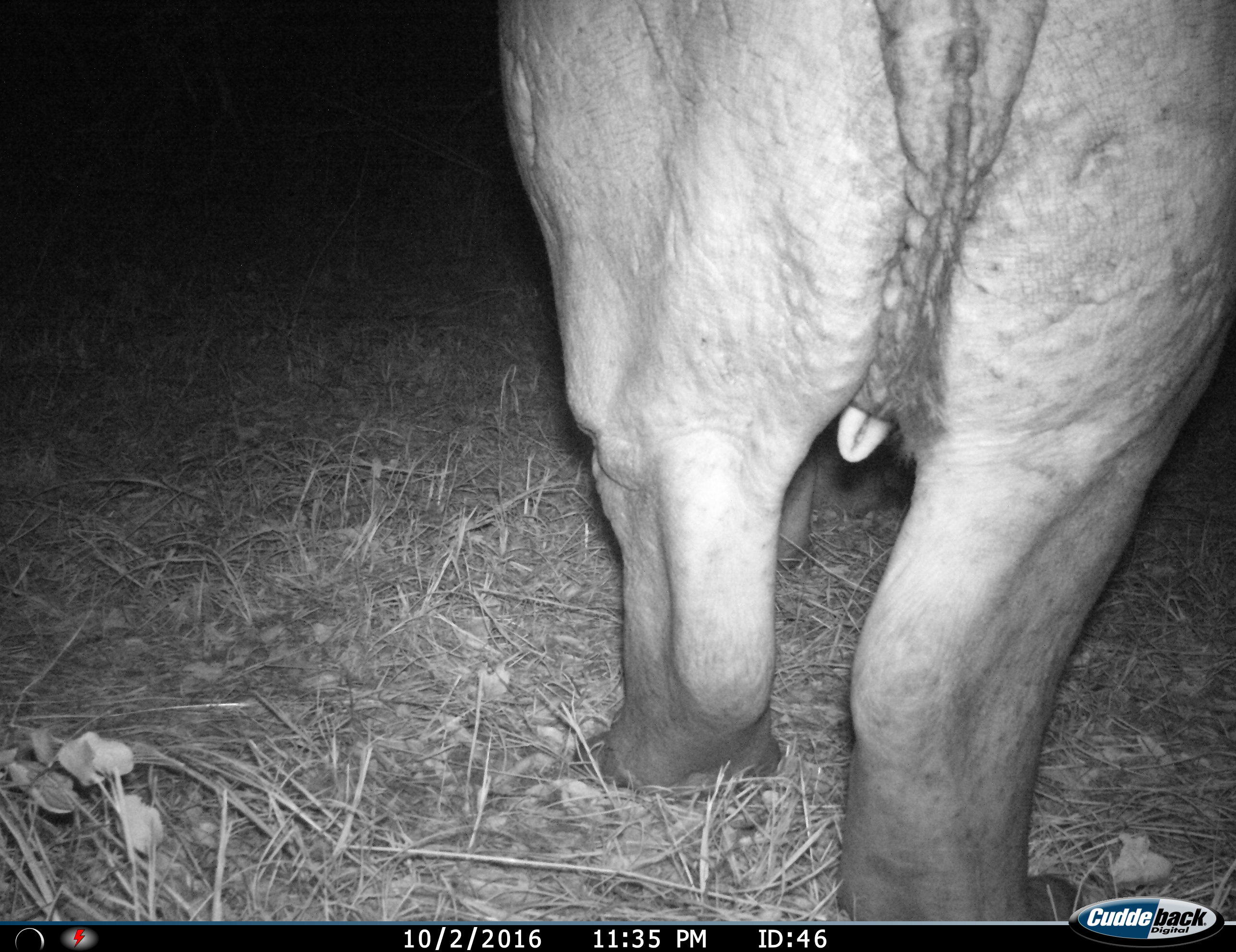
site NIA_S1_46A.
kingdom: Animalia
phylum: Chordata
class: Mammalia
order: Artiodactyla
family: Hippopotamidae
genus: Hippopotamus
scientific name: Hippopotamus amphibius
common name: hippopotamus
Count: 1.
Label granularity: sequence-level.